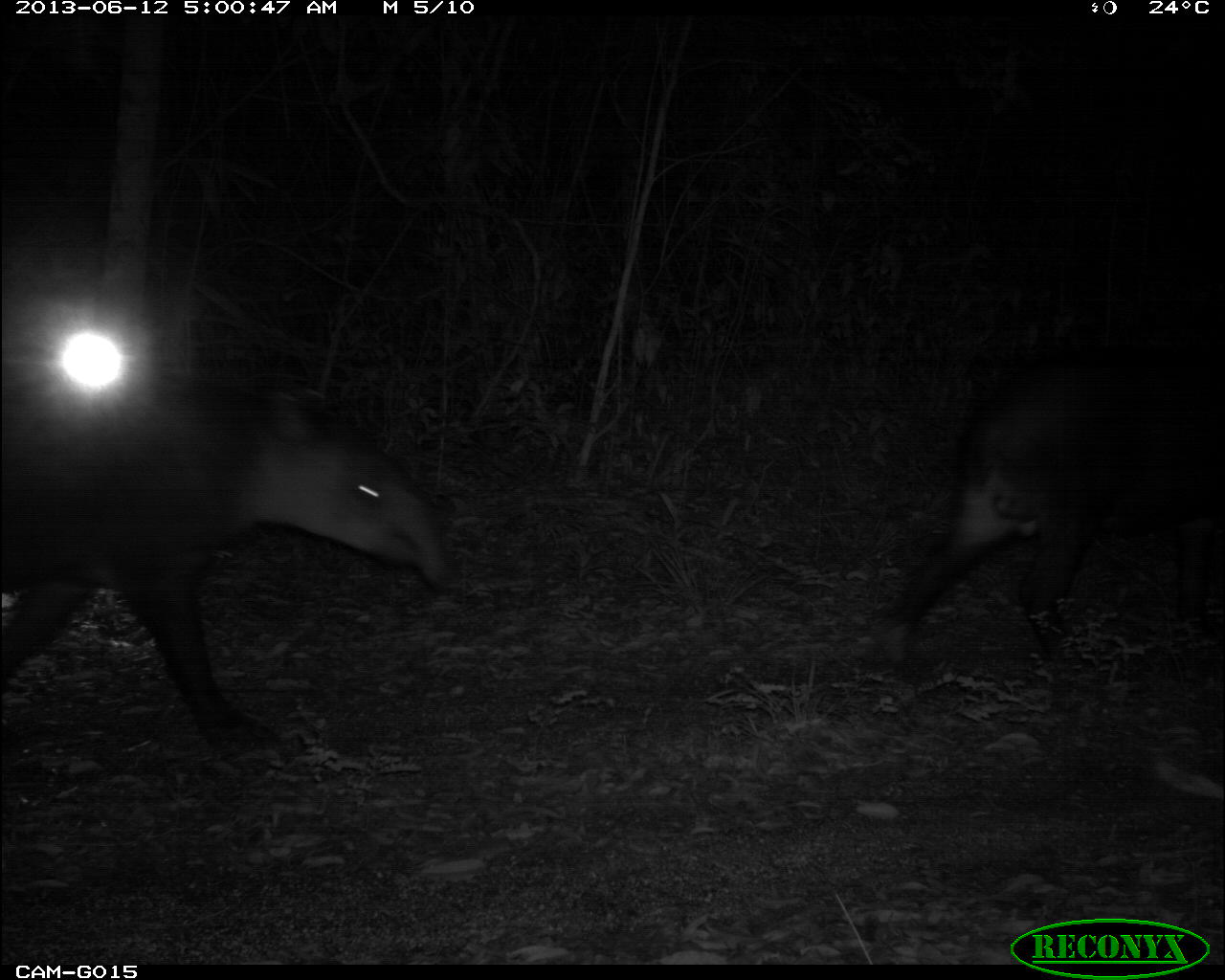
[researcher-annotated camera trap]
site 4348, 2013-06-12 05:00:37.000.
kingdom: Animalia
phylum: Chordata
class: Mammalia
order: Perissodactyla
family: Tapiridae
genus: Tapirus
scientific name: Tapirus bairdii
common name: baird's tapir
Tapirus bairdii (baird's tapir), count 2.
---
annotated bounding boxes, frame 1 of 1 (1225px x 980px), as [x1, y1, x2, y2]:
tapirus bairdii: [0, 360, 456, 767]; [870, 328, 1225, 689]